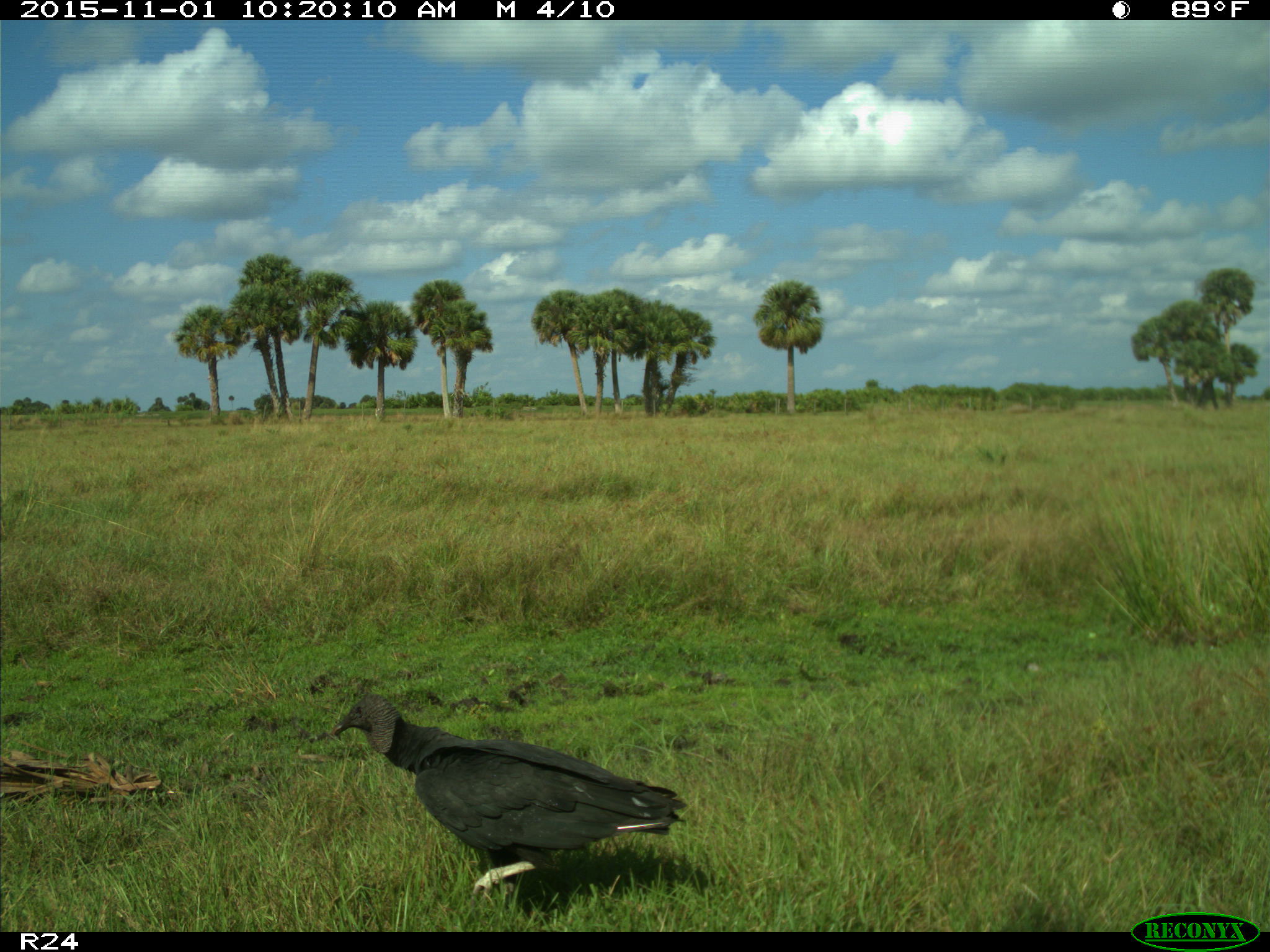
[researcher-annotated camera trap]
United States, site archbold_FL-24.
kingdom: Animalia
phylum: Chordata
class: Aves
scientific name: Aves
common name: birds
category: unidentified bird